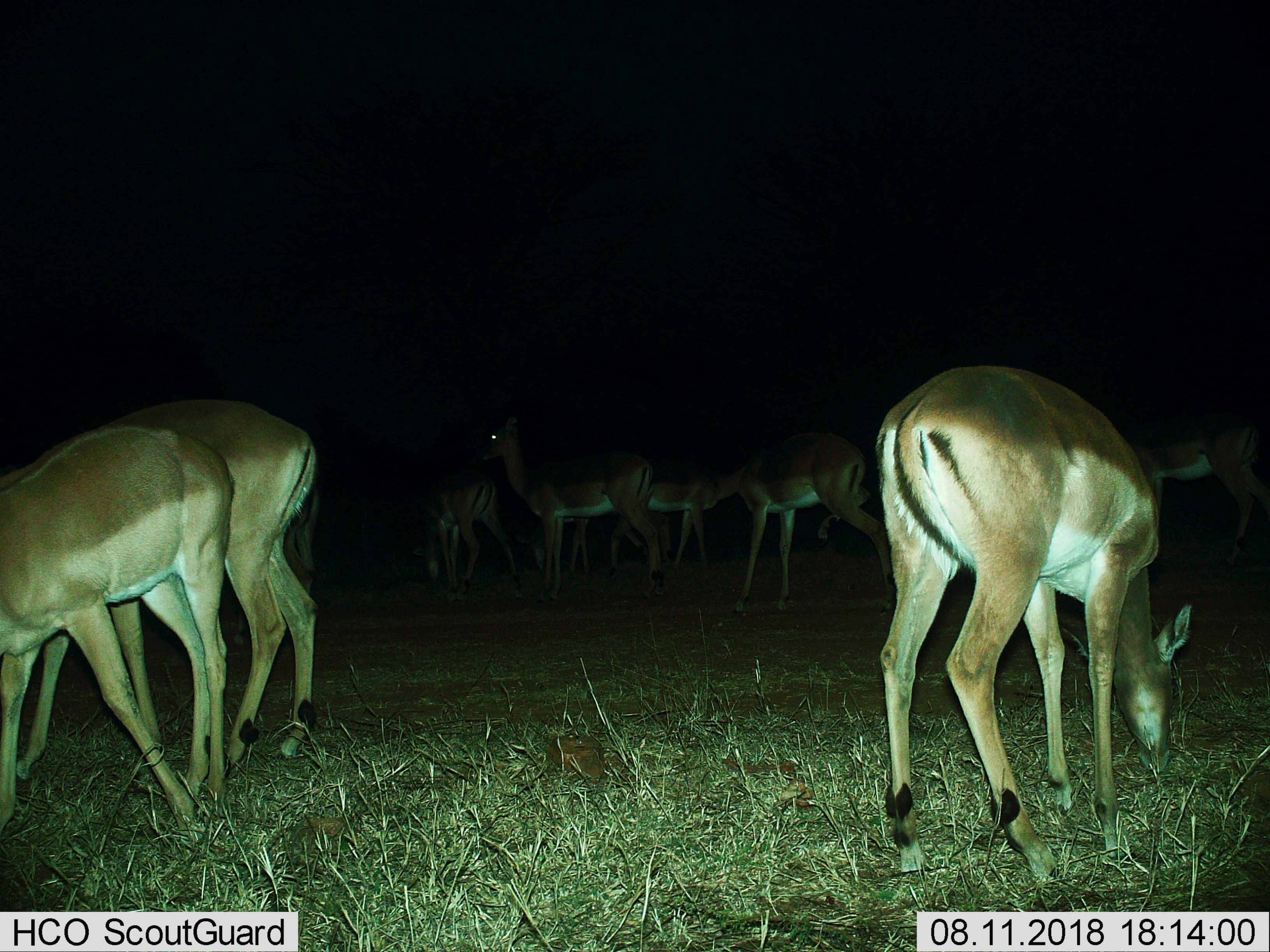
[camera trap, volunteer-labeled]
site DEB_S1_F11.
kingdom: Animalia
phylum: Chordata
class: Mammalia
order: Artiodactyla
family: Bovidae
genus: Aepyceros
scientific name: Aepyceros melampus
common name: impala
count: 10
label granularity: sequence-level